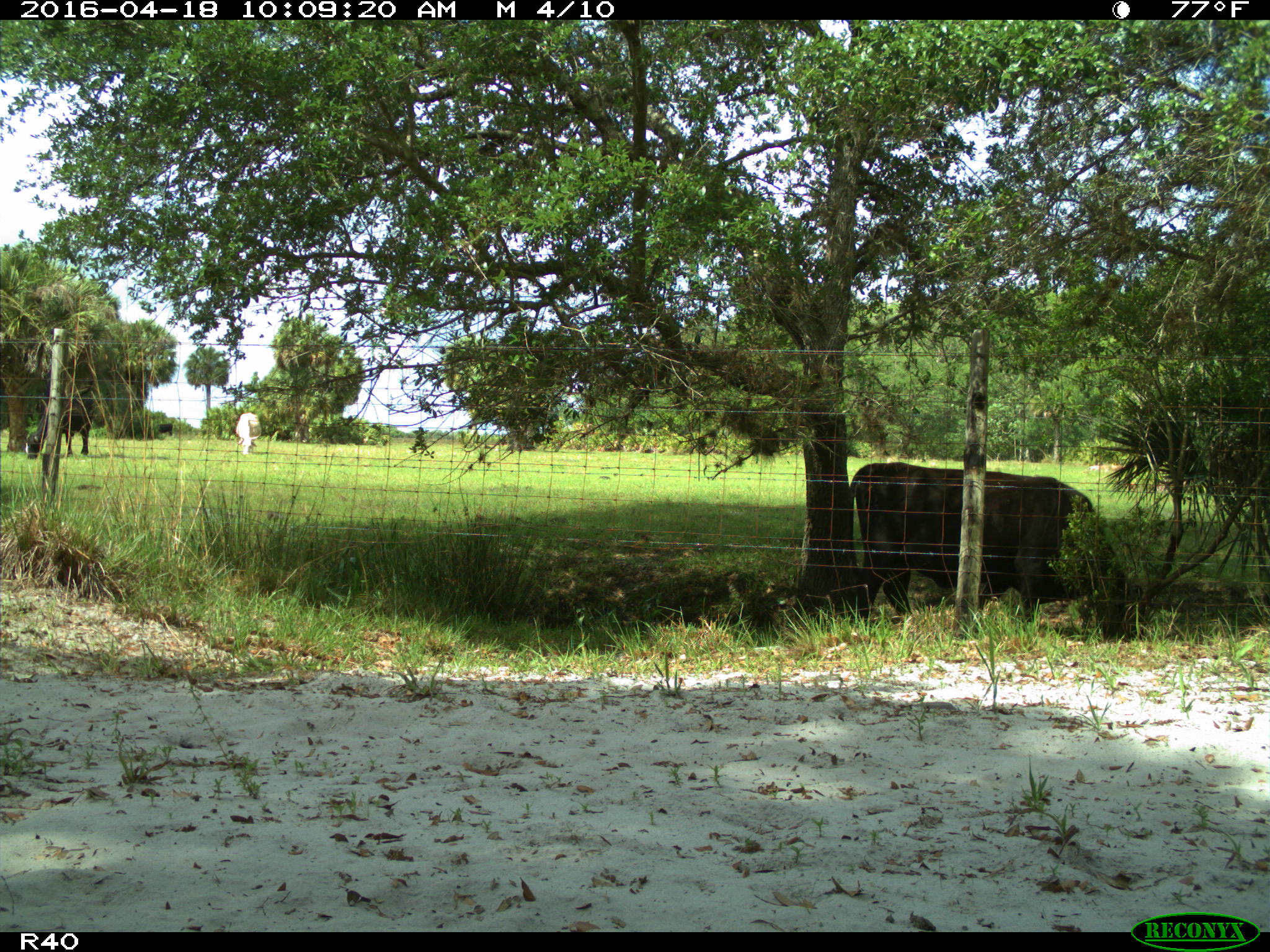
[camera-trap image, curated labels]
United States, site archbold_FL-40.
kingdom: Animalia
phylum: Chordata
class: Mammalia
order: Artiodactyla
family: Bovidae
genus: Bos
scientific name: Bos taurus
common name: domestic cow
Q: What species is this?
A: Bos taurus (domestic cow).